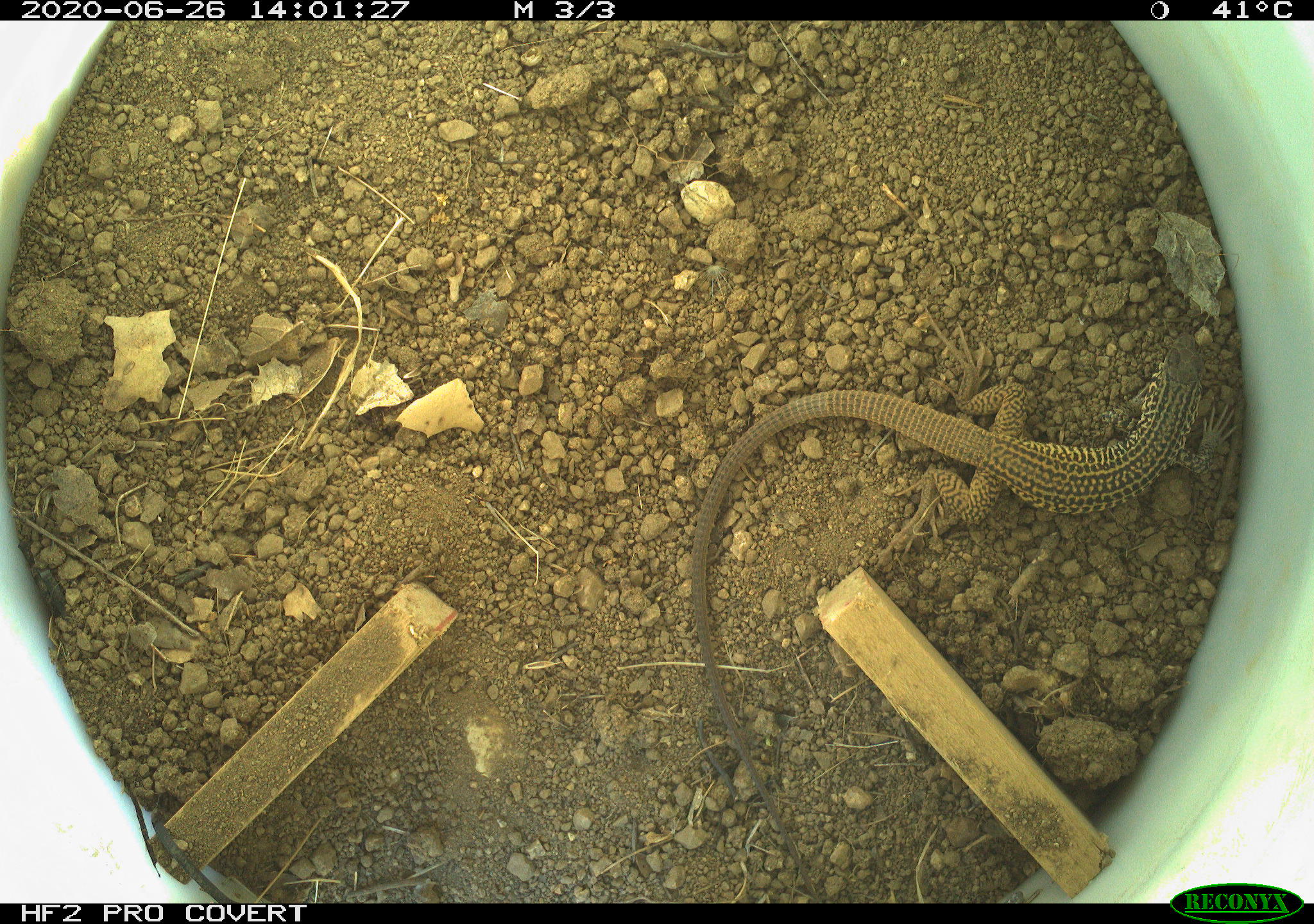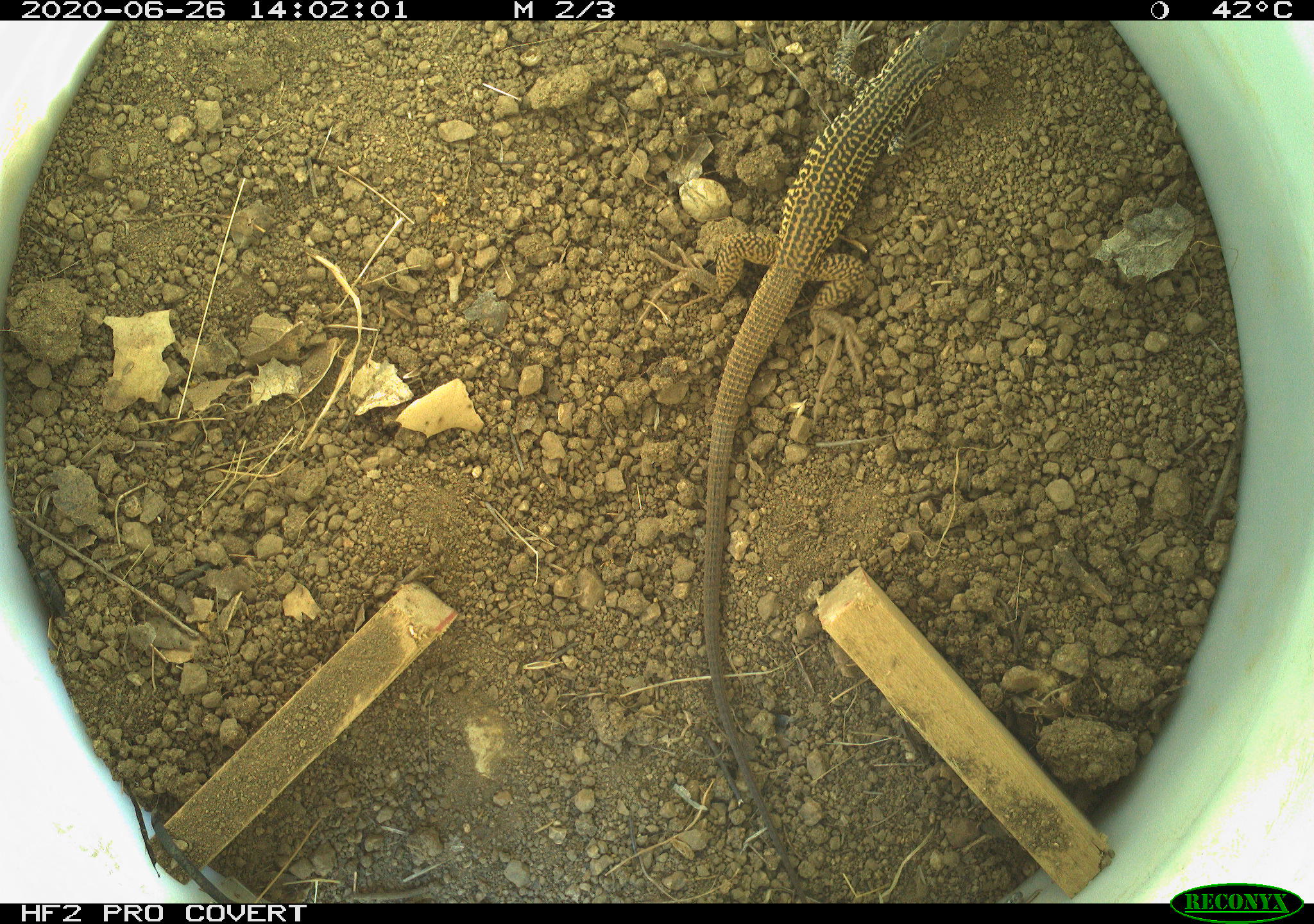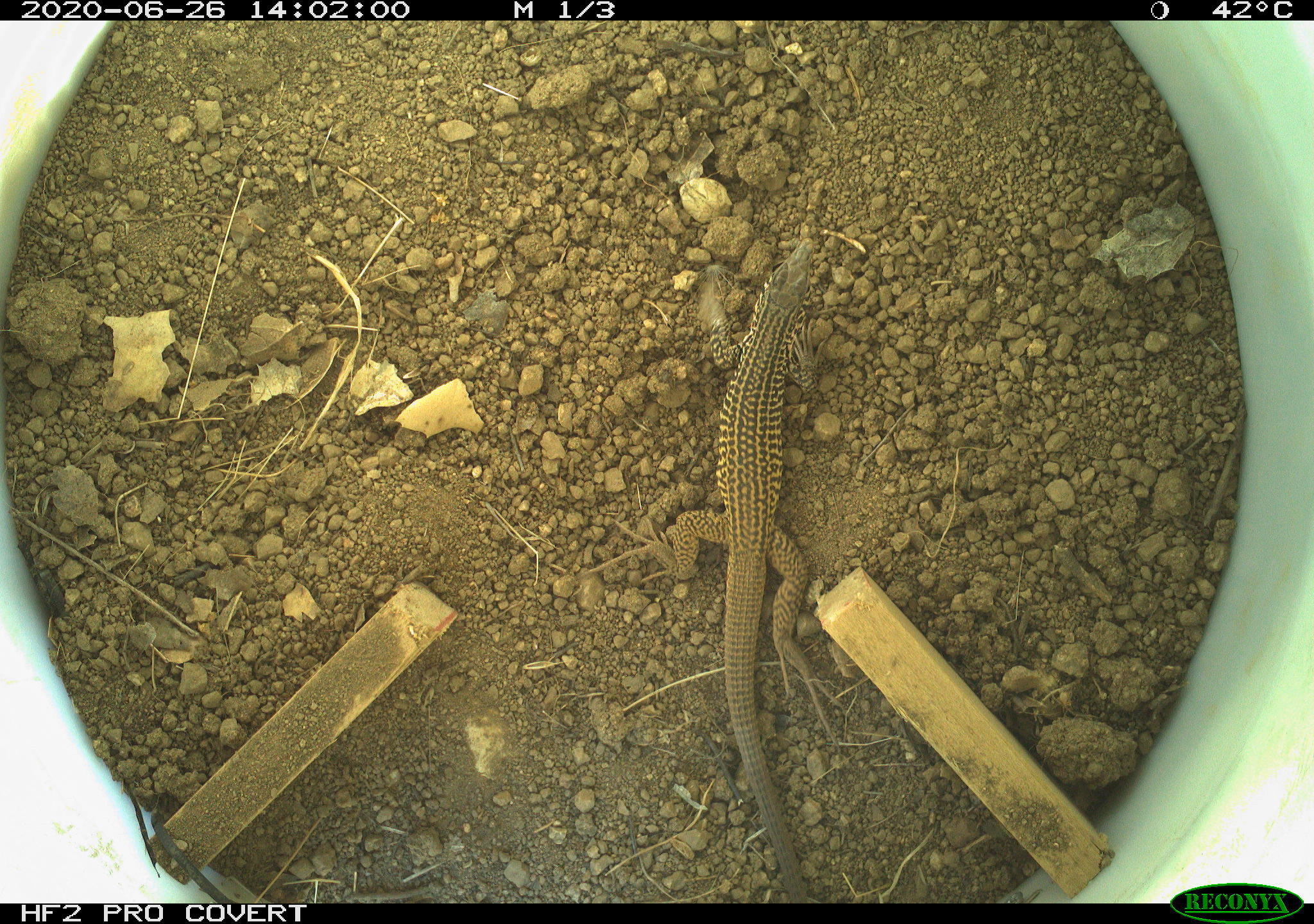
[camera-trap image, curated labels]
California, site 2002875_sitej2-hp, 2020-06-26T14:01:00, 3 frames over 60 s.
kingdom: Animalia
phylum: Chordata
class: Reptilia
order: Squamata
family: Teiidae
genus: Aspidoscelis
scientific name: Aspidoscelis tigris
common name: western whiptail